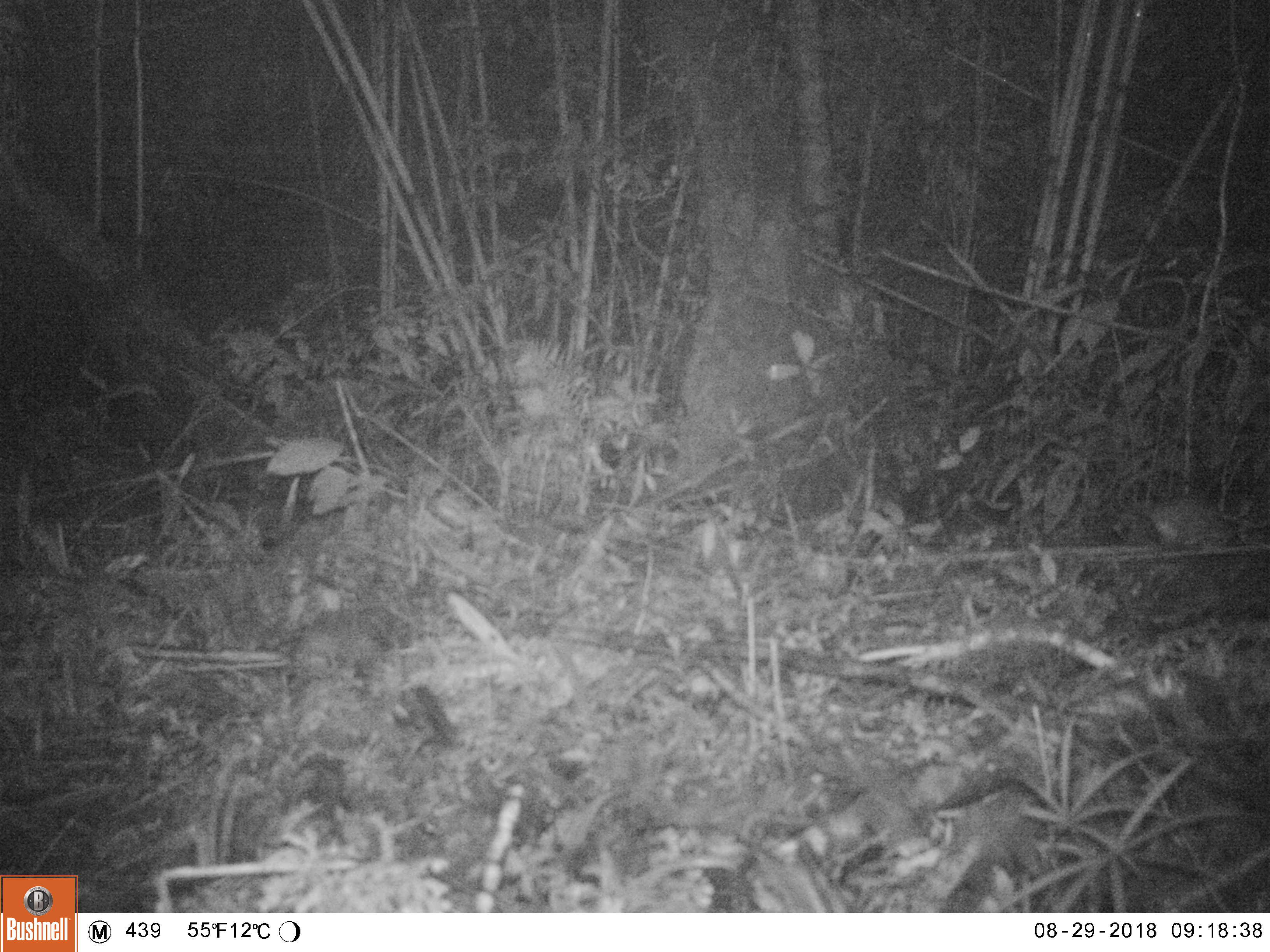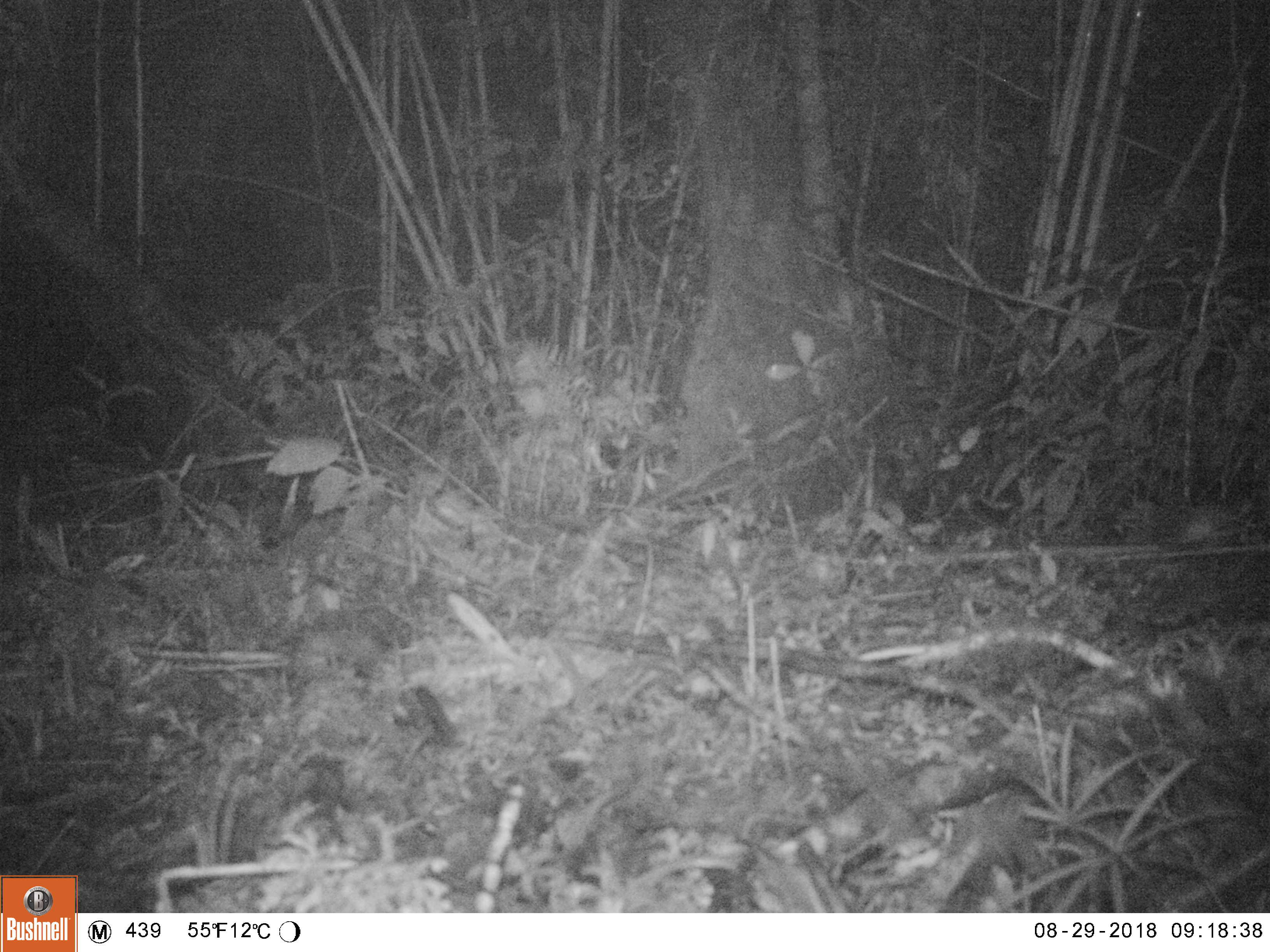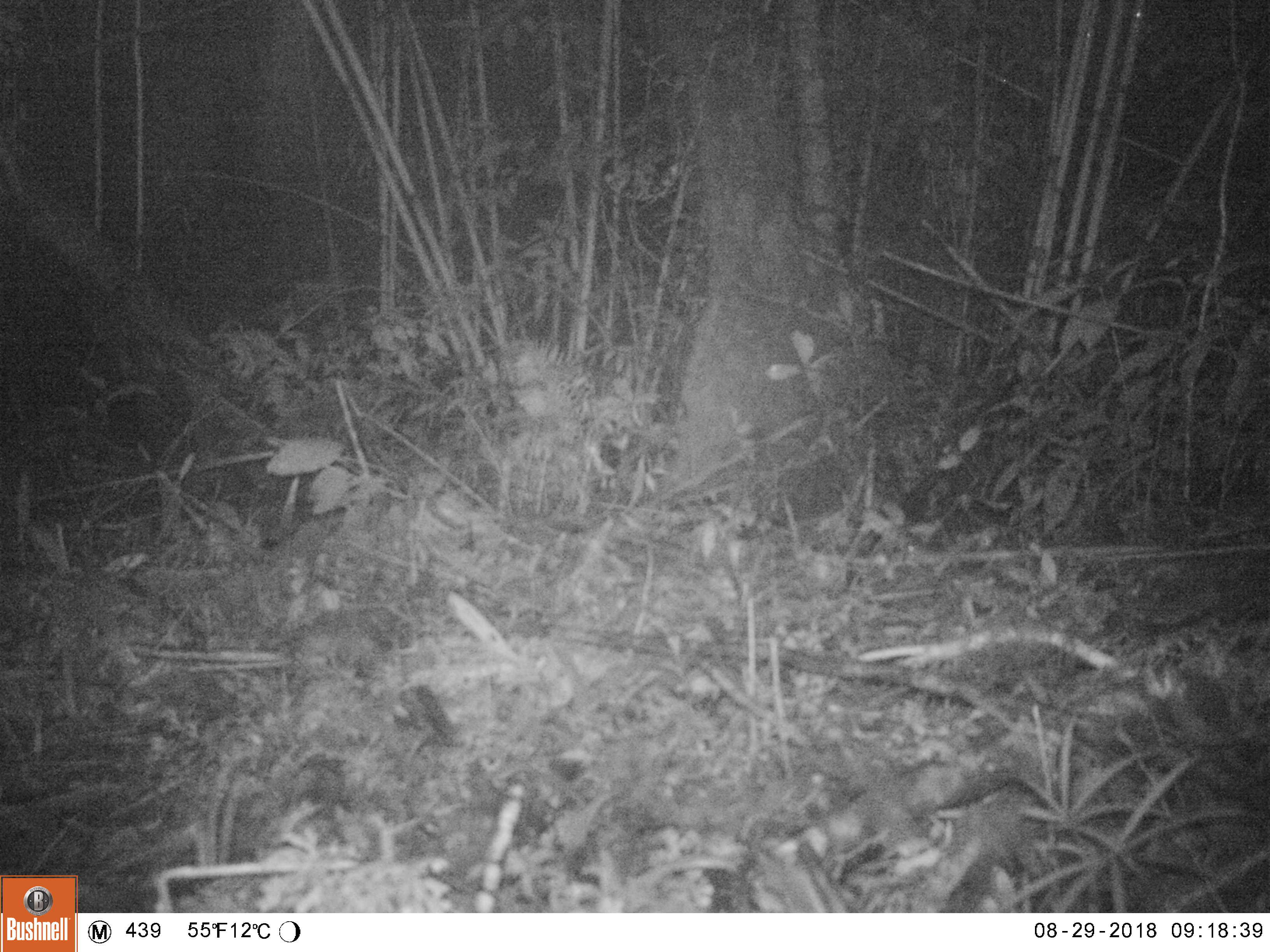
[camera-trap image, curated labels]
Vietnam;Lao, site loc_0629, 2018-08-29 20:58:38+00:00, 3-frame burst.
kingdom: Animalia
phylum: Chordata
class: Mammalia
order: Rodentia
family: Muridae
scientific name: Muridae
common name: old-world mice and rats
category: unidentified murid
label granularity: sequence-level